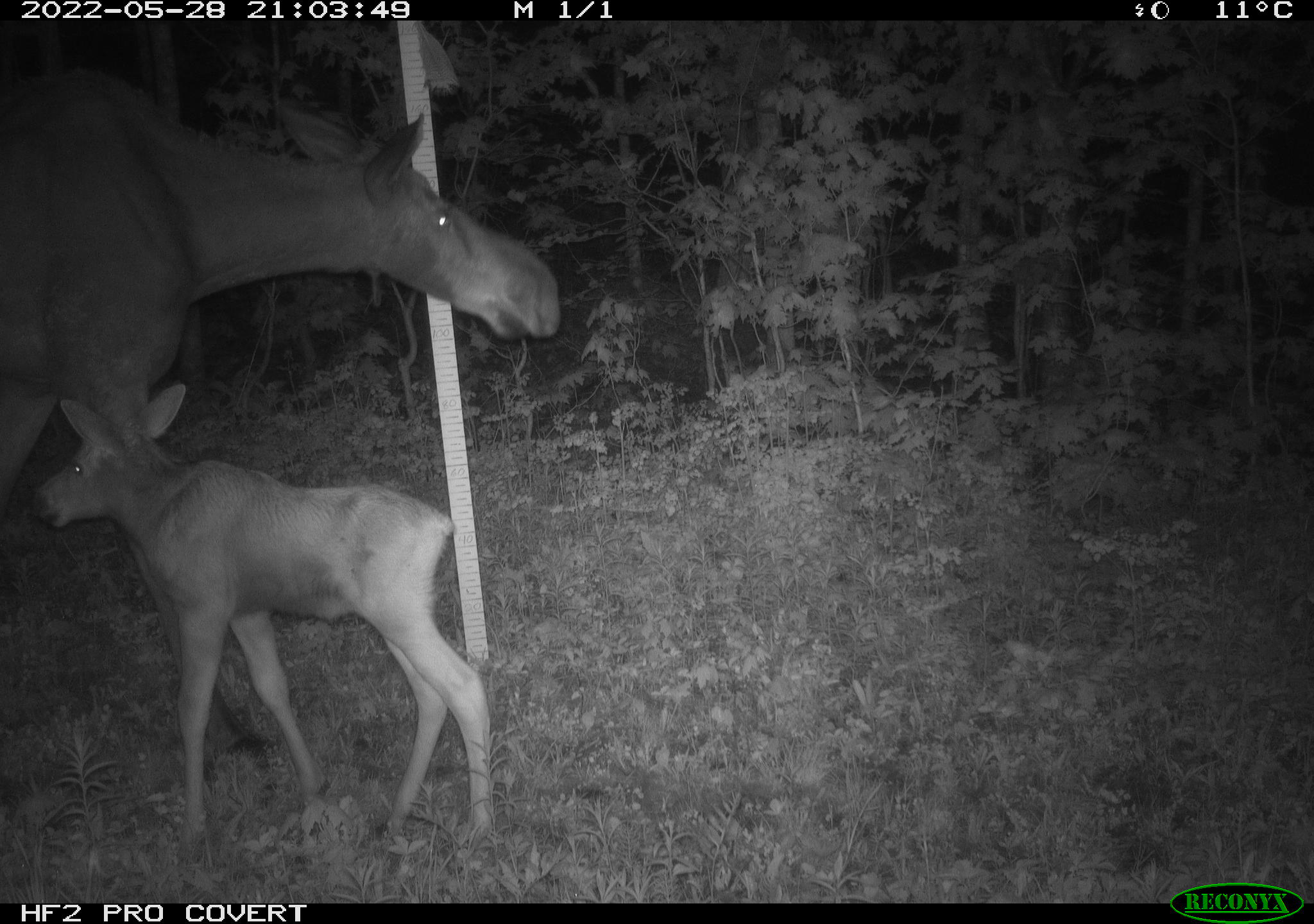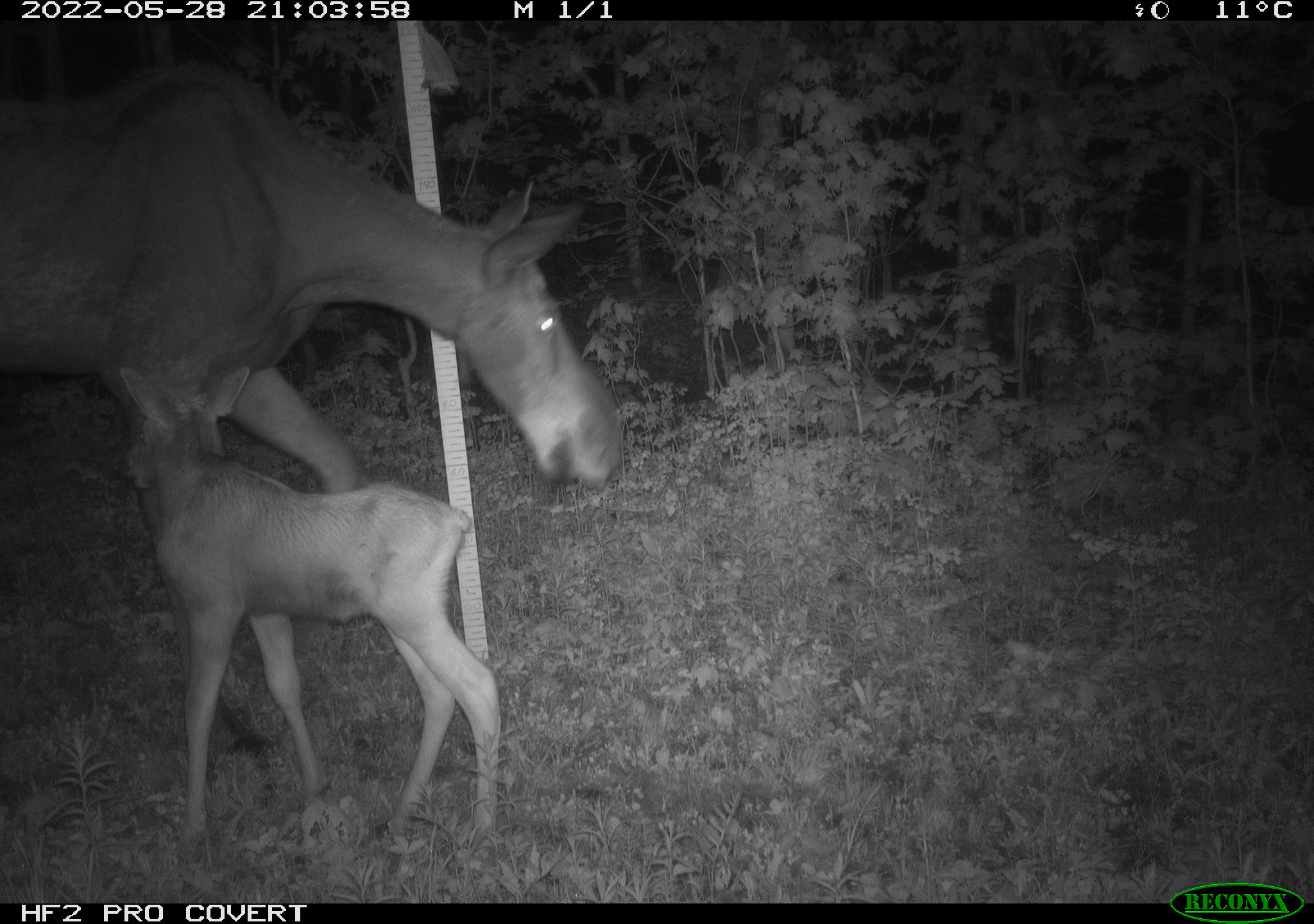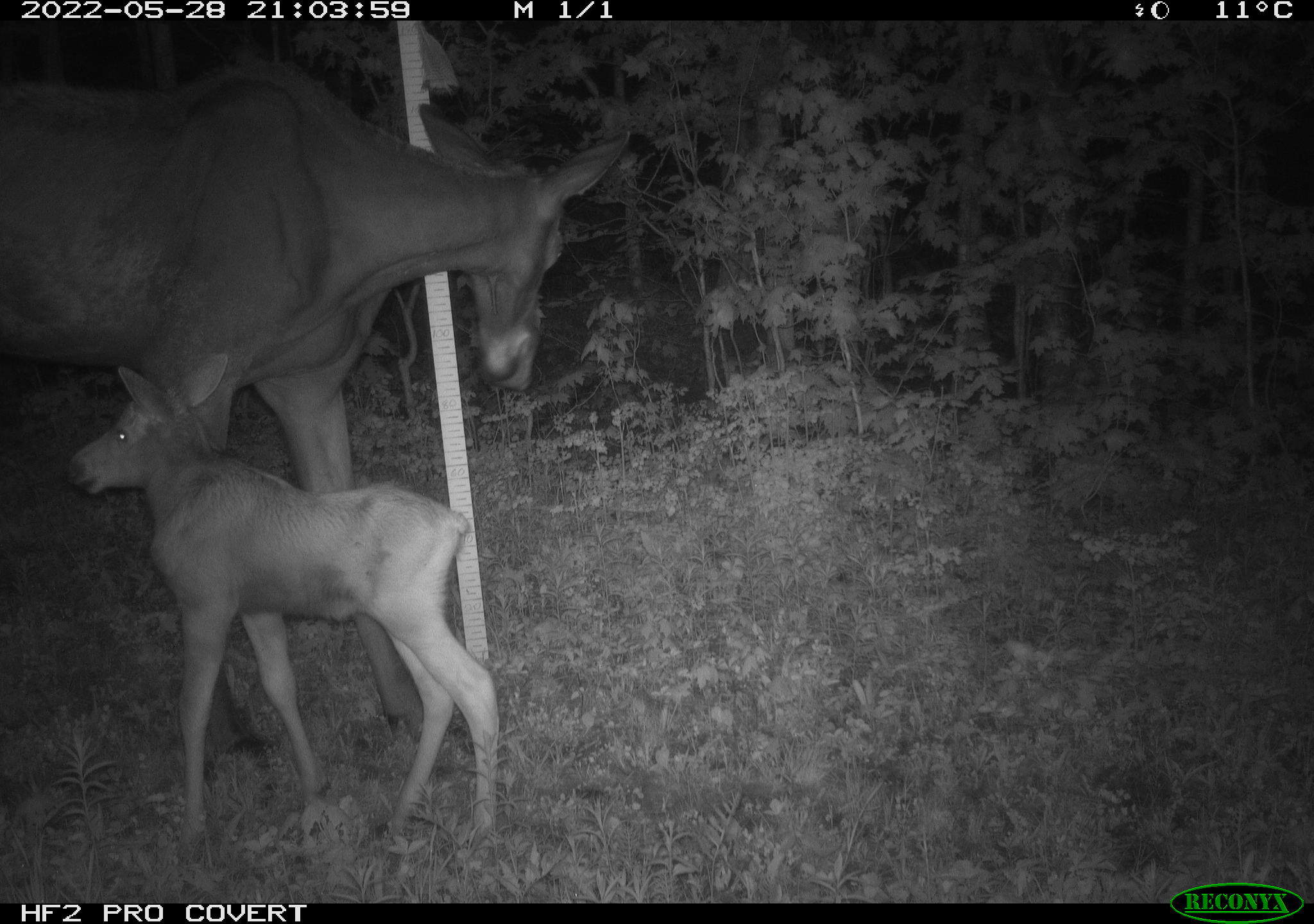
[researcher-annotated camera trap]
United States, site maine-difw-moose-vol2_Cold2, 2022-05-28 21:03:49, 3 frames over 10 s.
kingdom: Animalia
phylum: Chordata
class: Mammalia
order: Artiodactyla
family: Cervidae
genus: Alces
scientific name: Alces alces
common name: moose